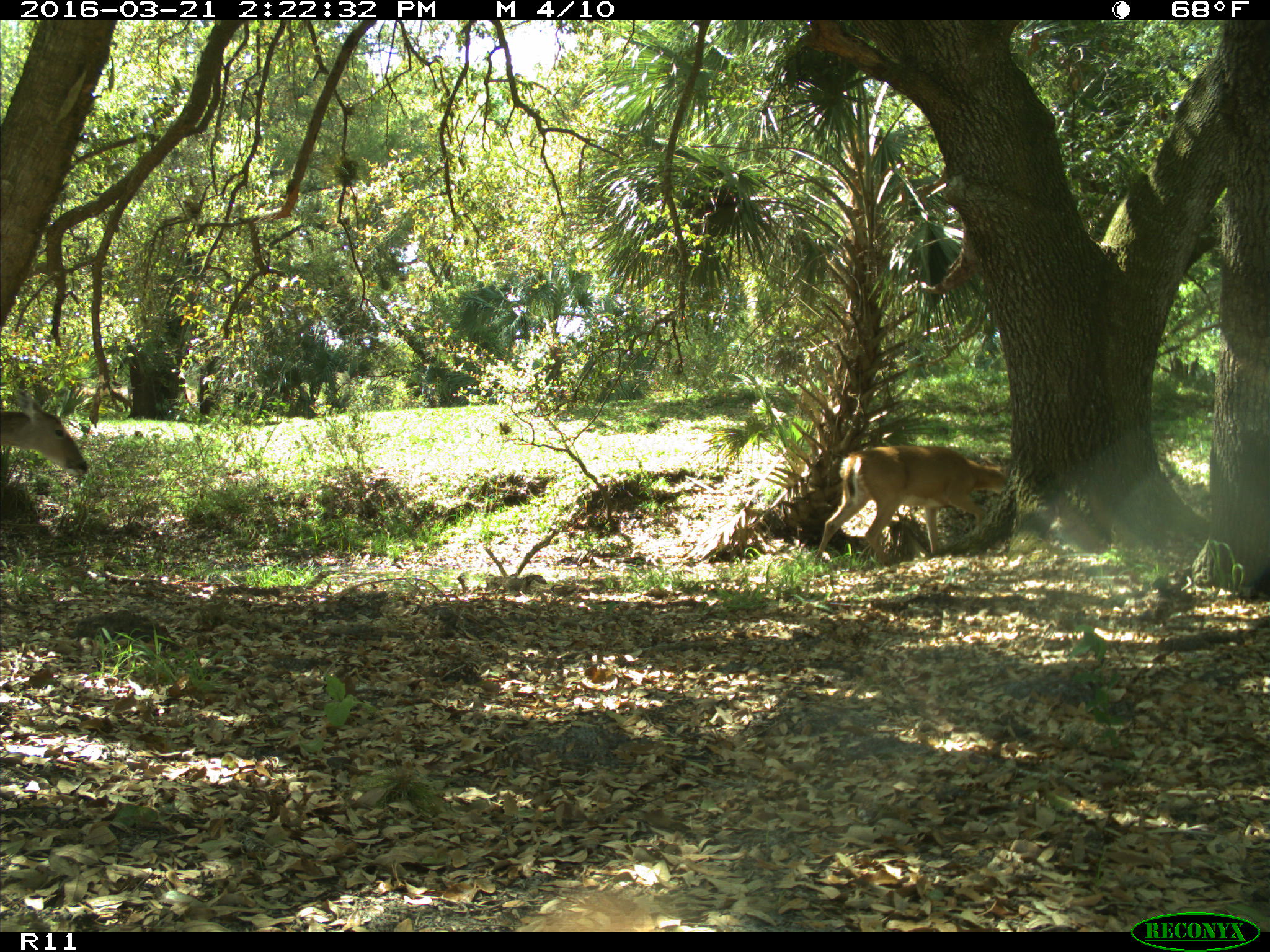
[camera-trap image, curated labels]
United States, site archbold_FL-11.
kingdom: Animalia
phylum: Chordata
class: Mammalia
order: Artiodactyla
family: Cervidae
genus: Odocoileus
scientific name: Odocoileus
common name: deer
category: unidentified deer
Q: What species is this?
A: Unidentified deer (deer) (Odocoileus).